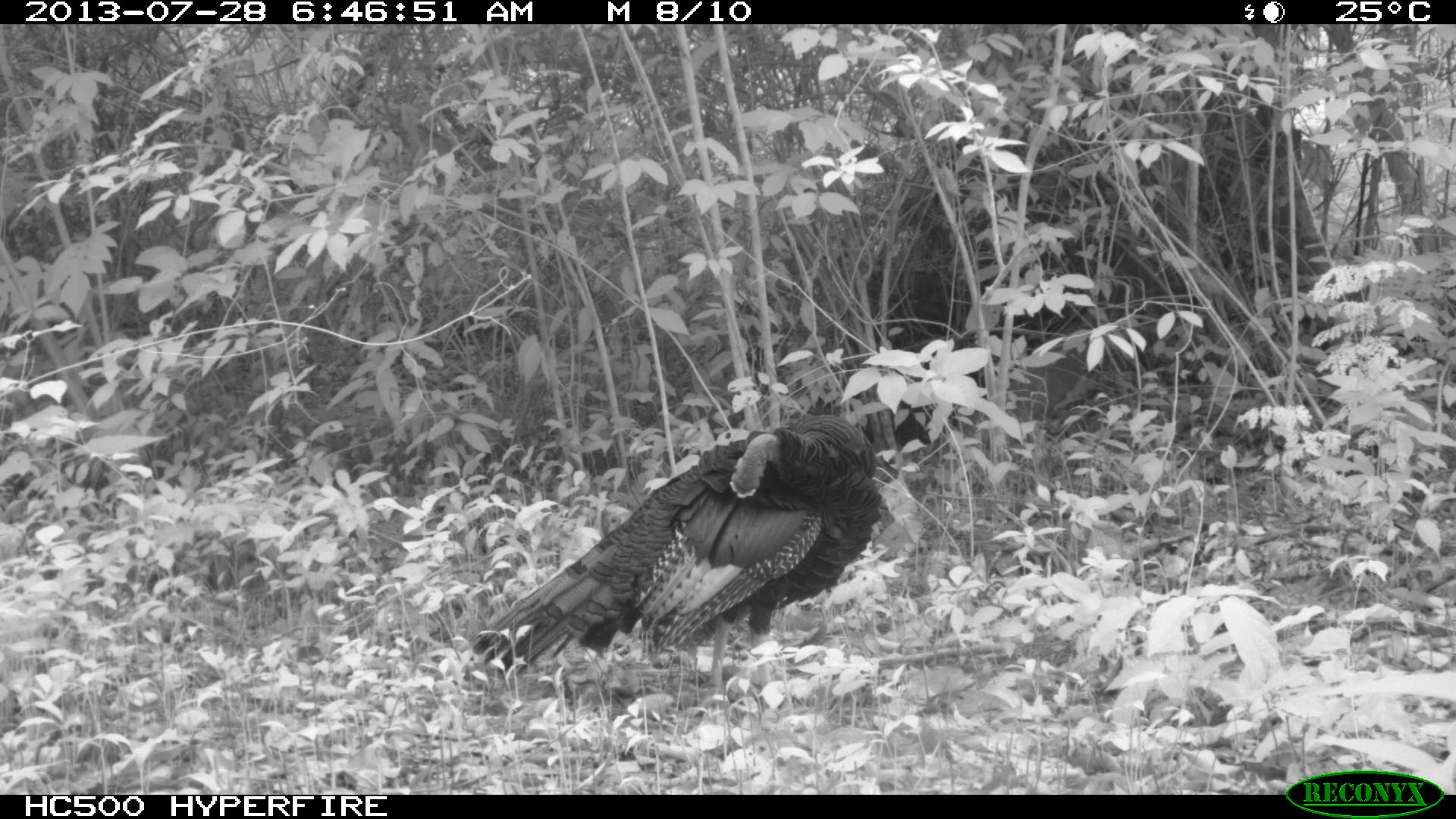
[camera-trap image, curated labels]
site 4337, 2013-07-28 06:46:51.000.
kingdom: Animalia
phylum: Chordata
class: Aves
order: Galliformes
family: Phasianidae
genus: Meleagris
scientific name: Meleagris ocellata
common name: ocellated turkey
Meleagris ocellata (ocellated turkey), count 1.